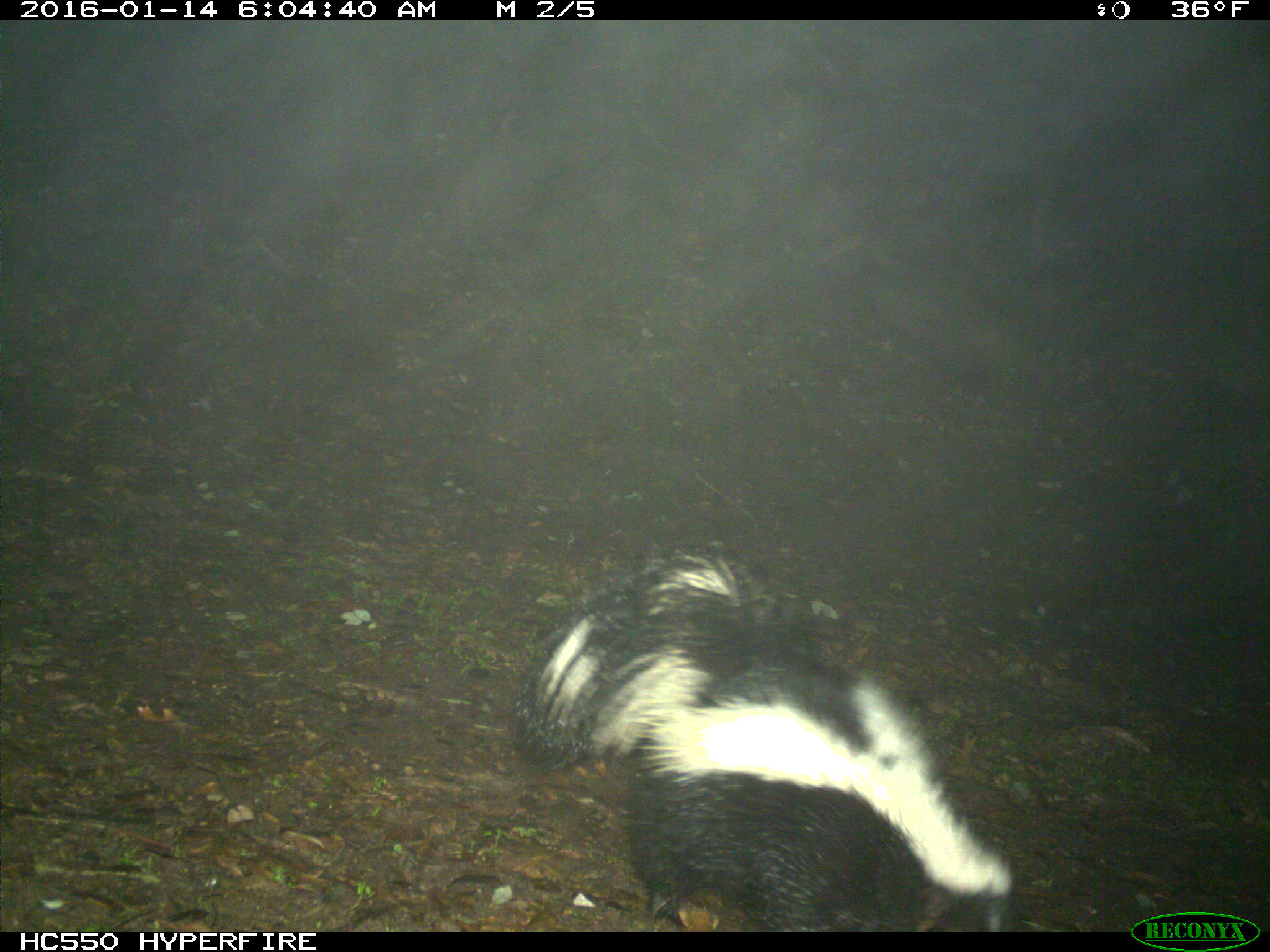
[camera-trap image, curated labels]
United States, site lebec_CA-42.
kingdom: Animalia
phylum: Chordata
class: Mammalia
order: Carnivora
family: Mephitidae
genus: Mephitis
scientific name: Mephitis mephitis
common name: striped skunk